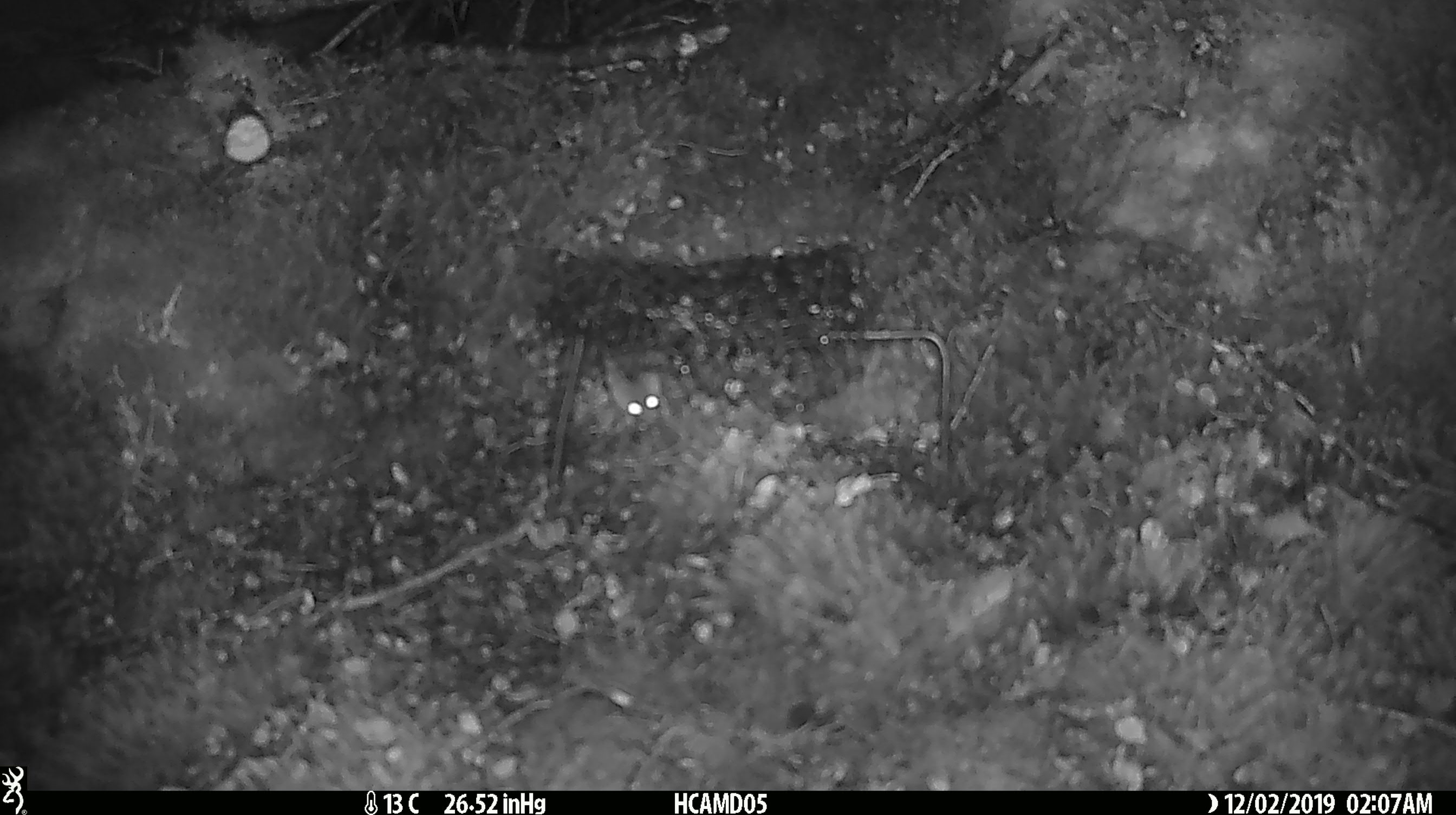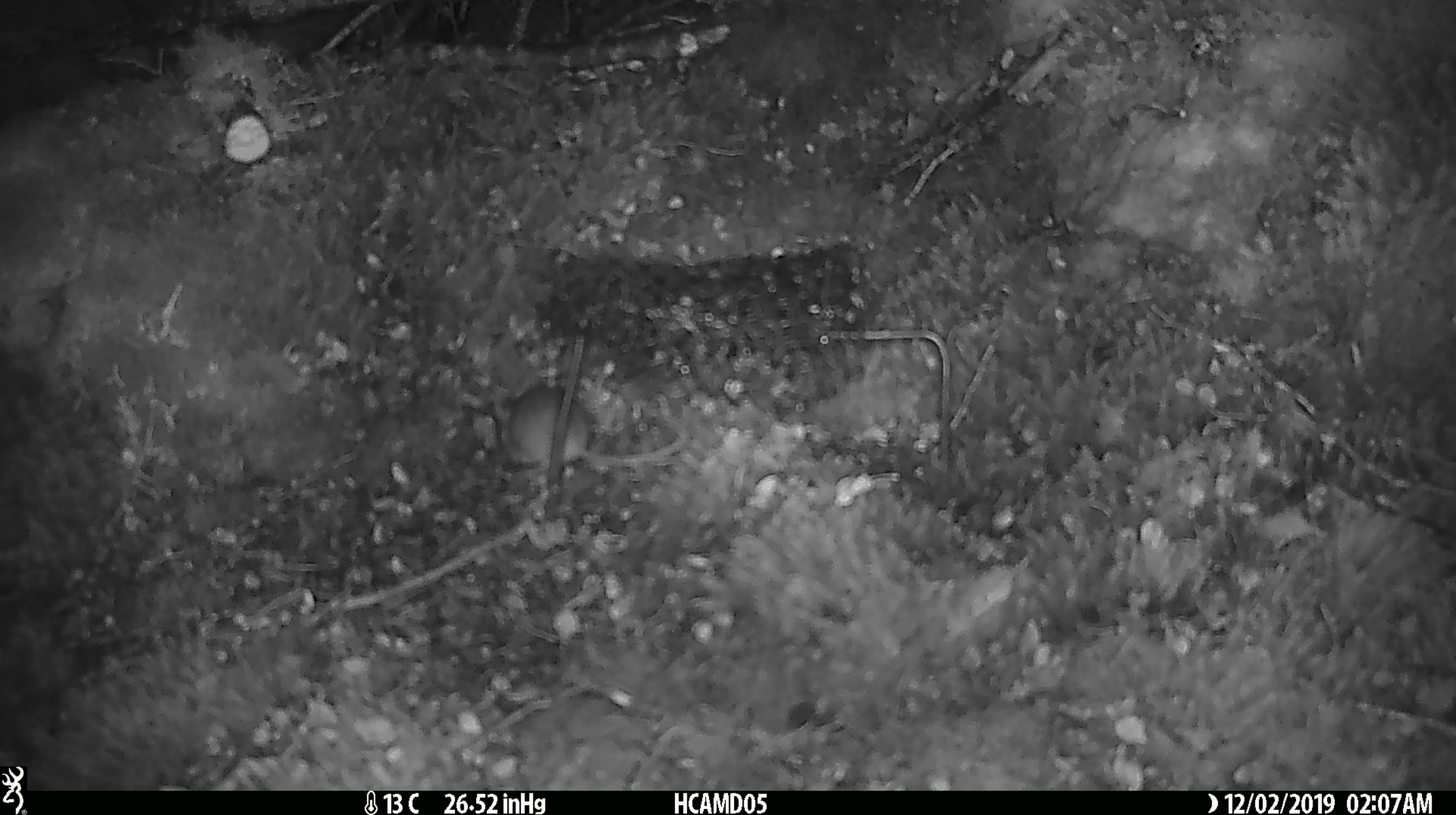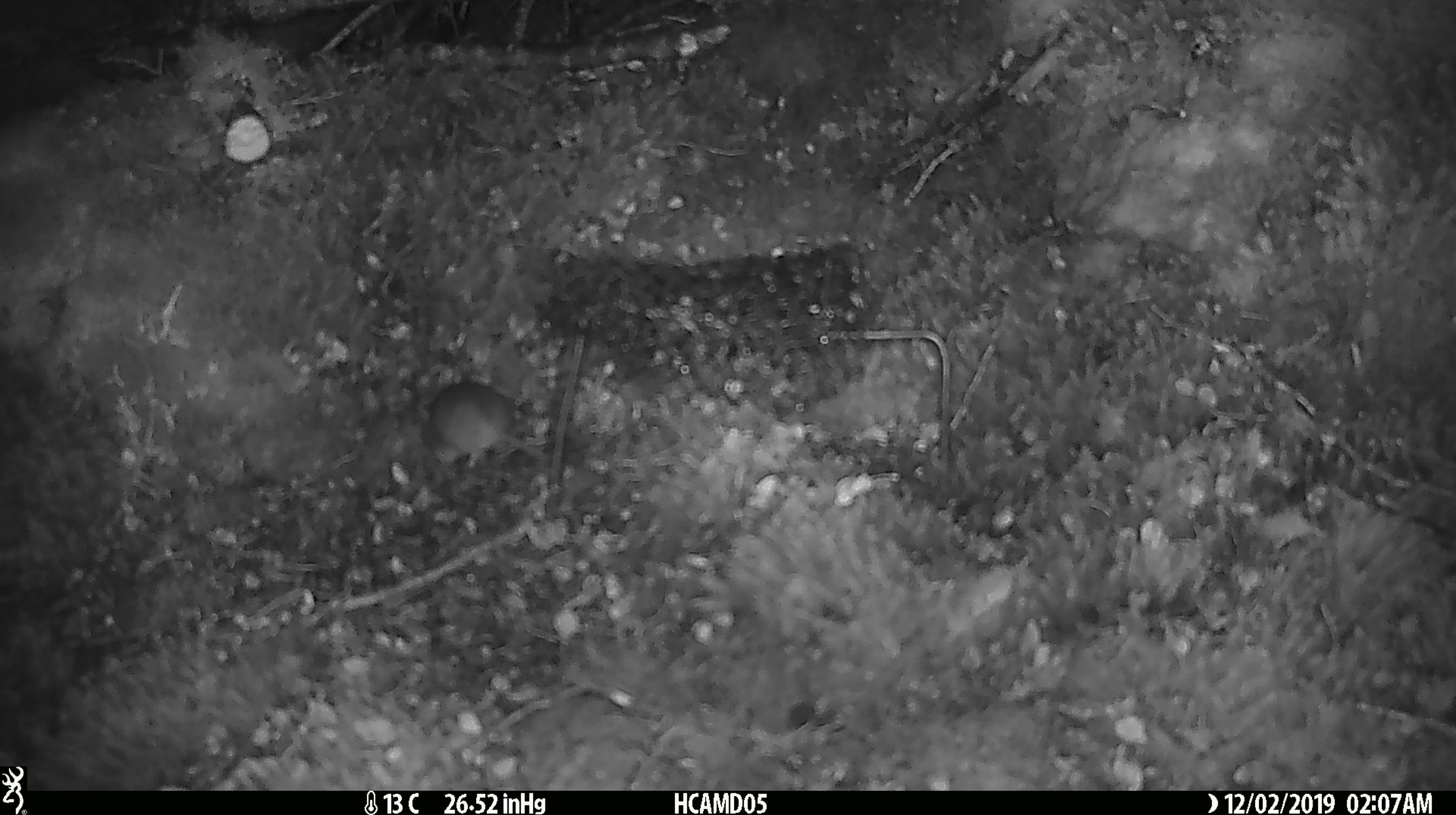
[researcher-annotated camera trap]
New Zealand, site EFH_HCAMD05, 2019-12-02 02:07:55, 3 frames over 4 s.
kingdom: Animalia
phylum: Chordata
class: Mammalia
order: Rodentia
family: Muridae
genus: Mus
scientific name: Mus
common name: mouse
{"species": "mouse (Mus)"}